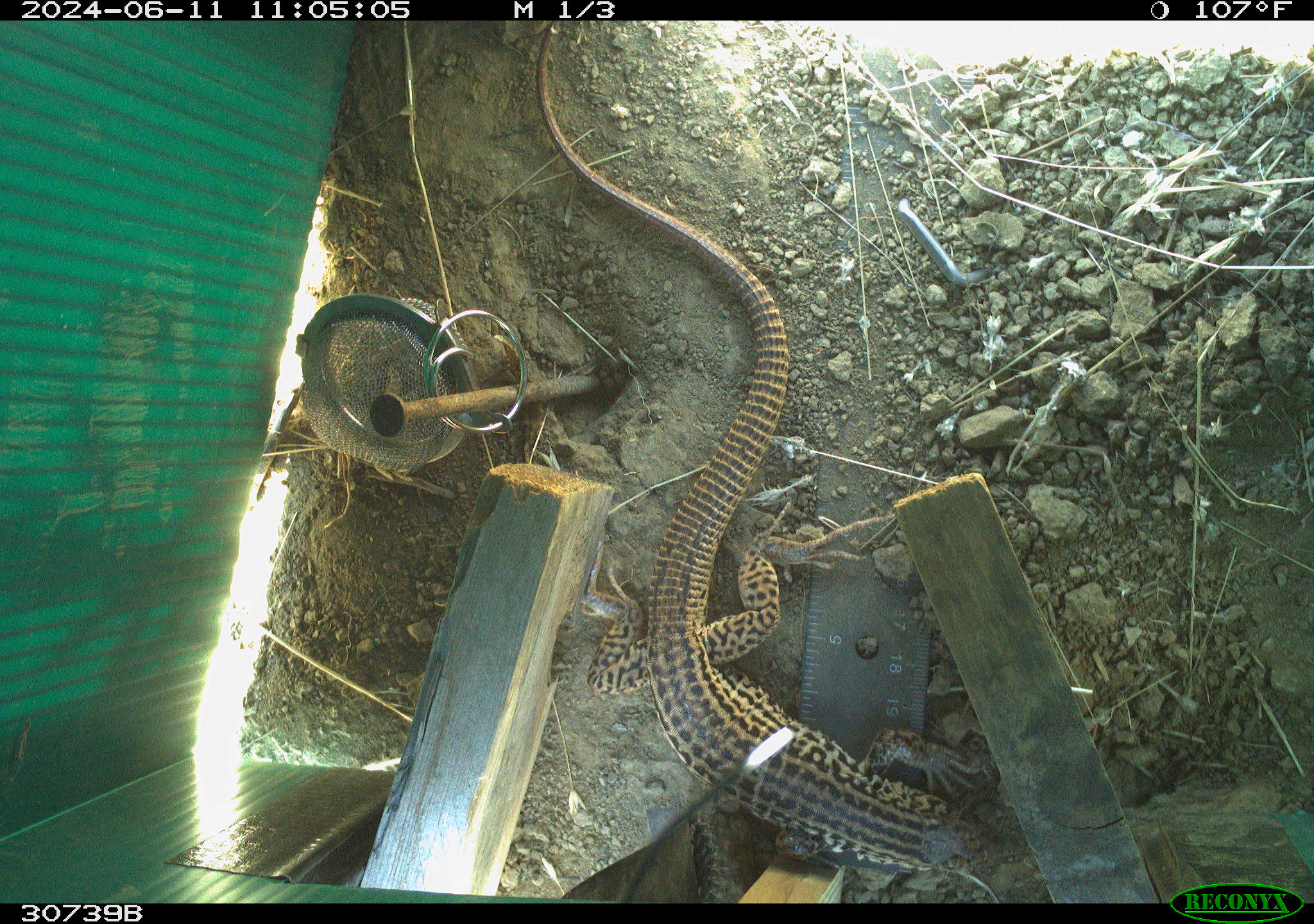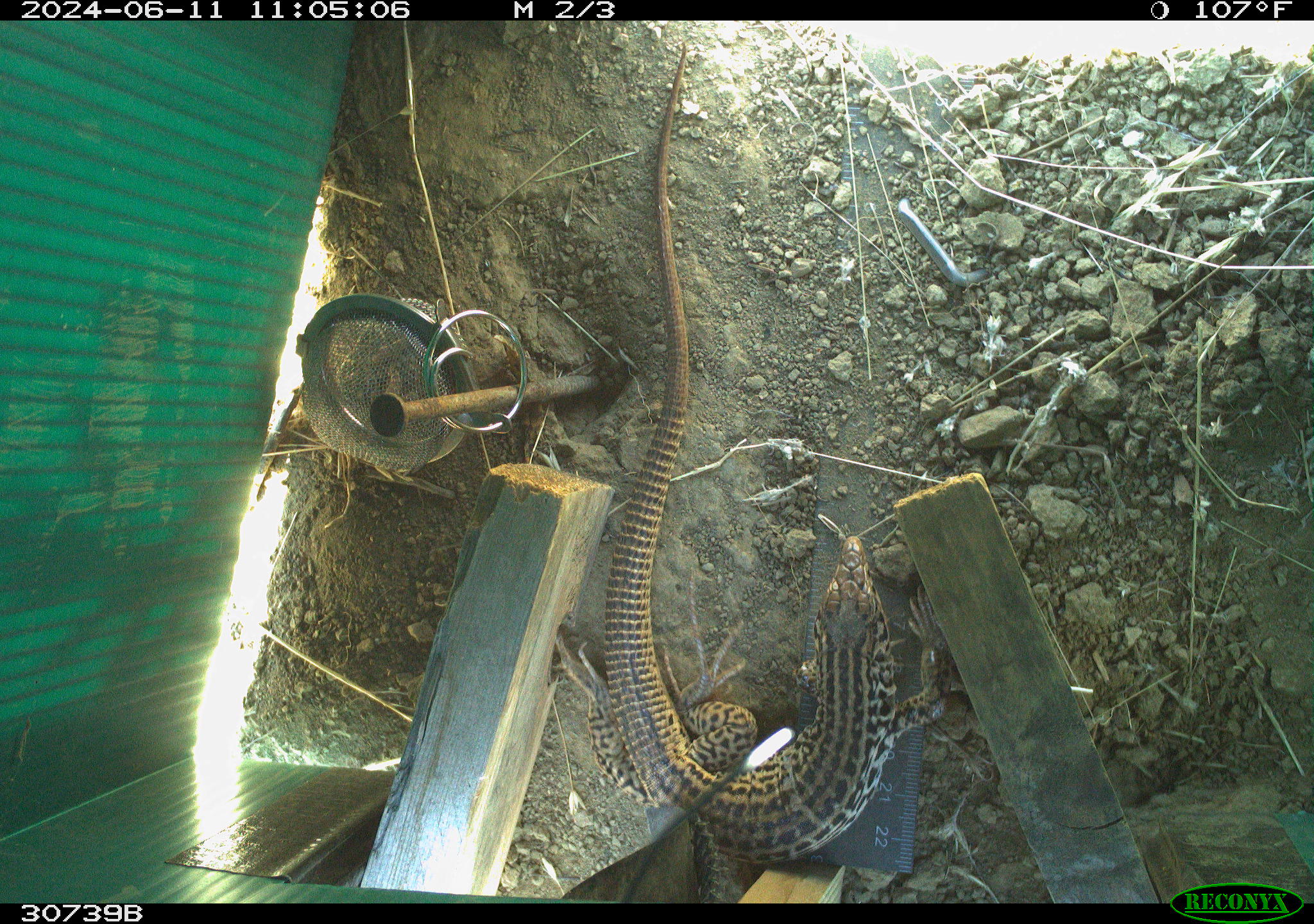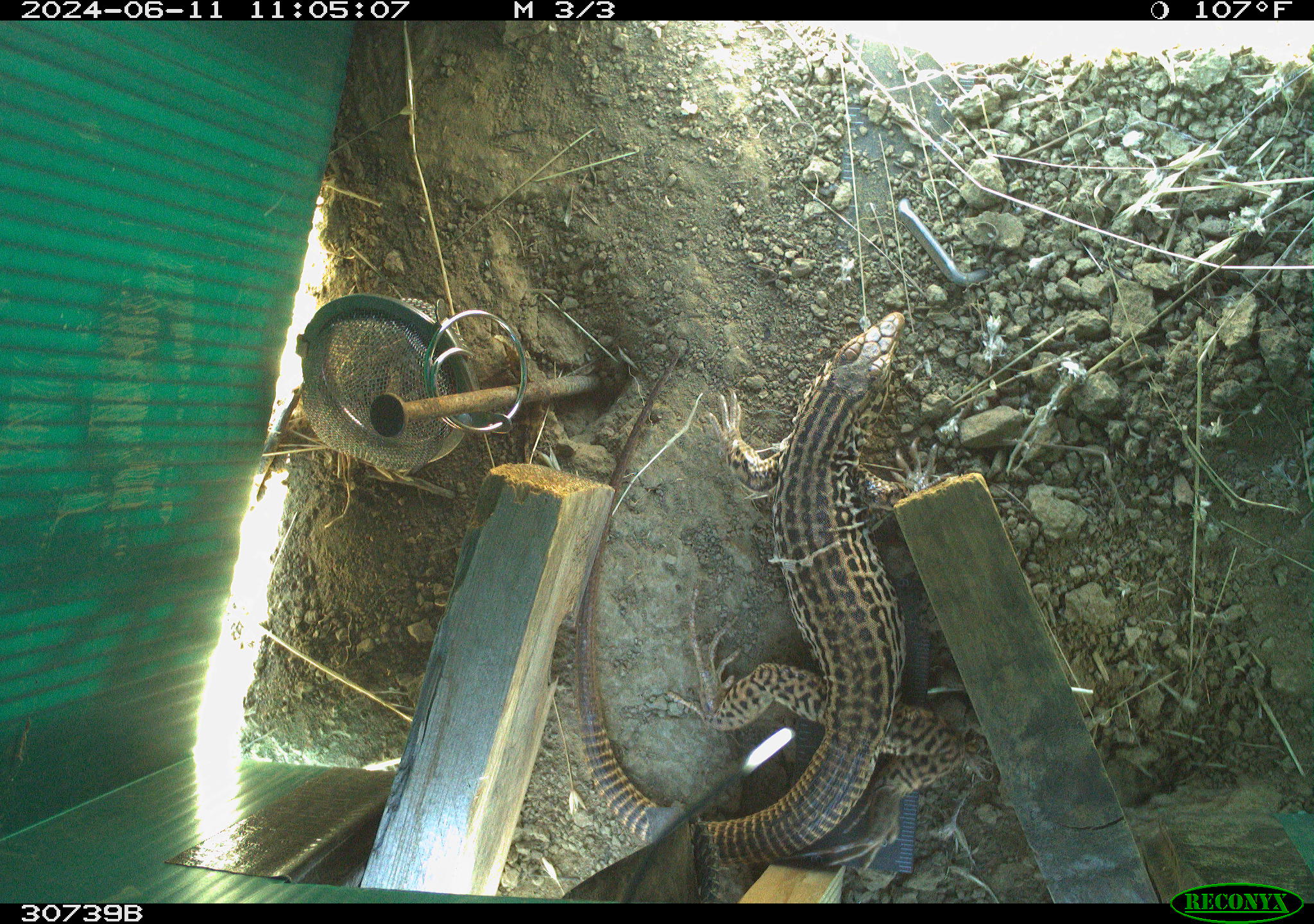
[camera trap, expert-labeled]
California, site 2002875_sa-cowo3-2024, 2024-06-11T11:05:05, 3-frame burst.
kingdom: Animalia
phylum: Chordata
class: Reptilia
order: Squamata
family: Phrynosomatidae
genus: Sceloporus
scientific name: Sceloporus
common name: spiny lizards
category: sceloporus species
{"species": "sceloporus species (spiny lizards) (Sceloporus)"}